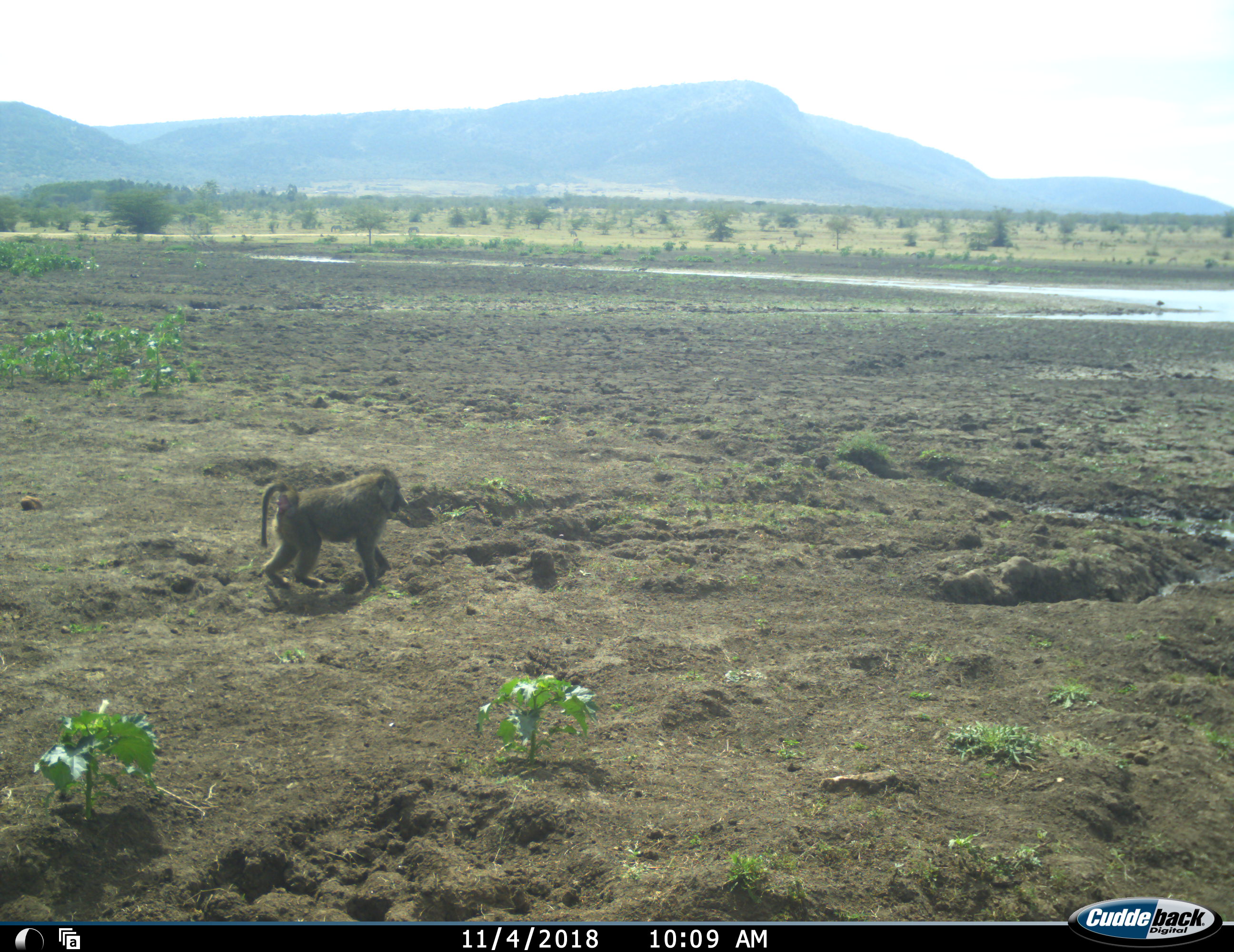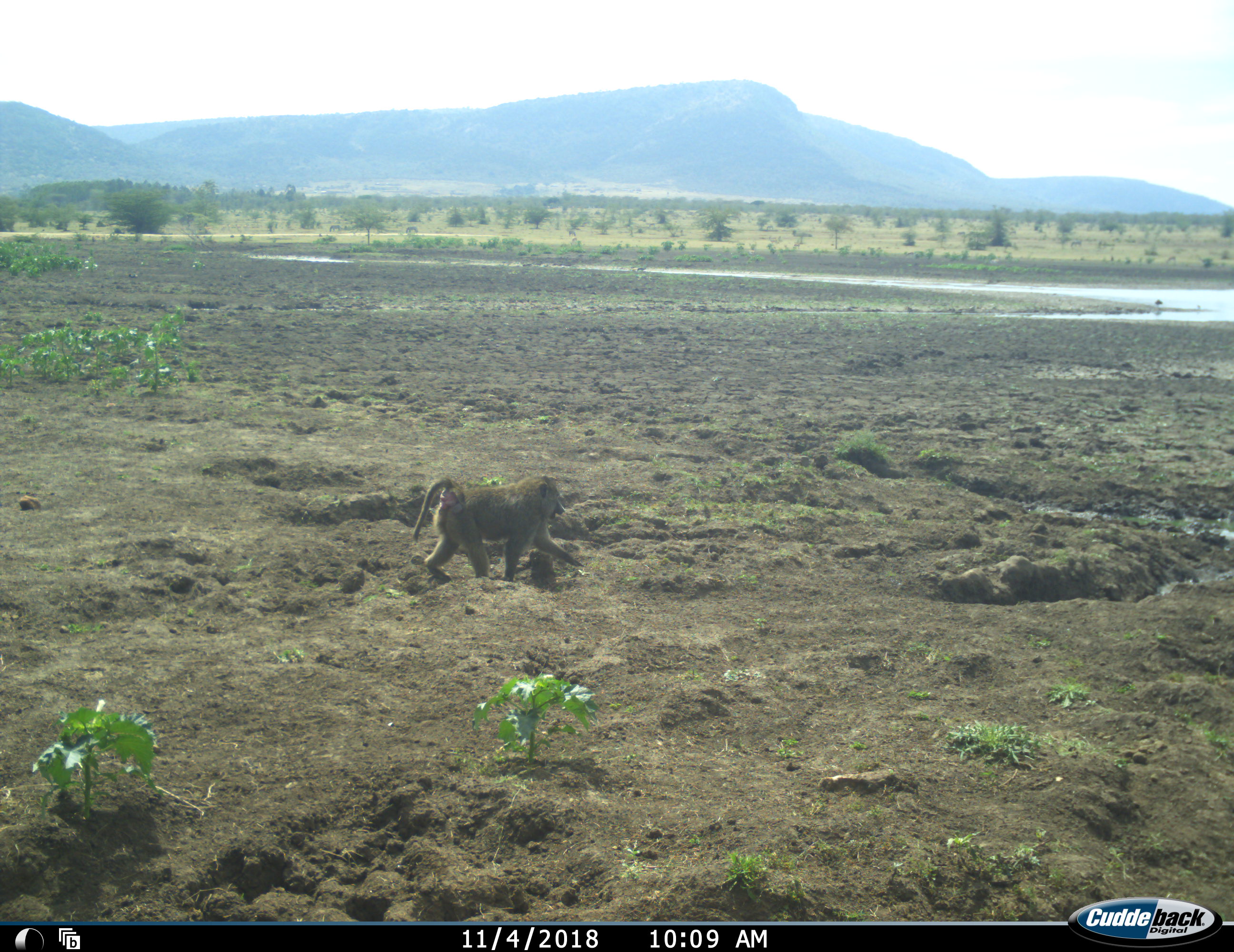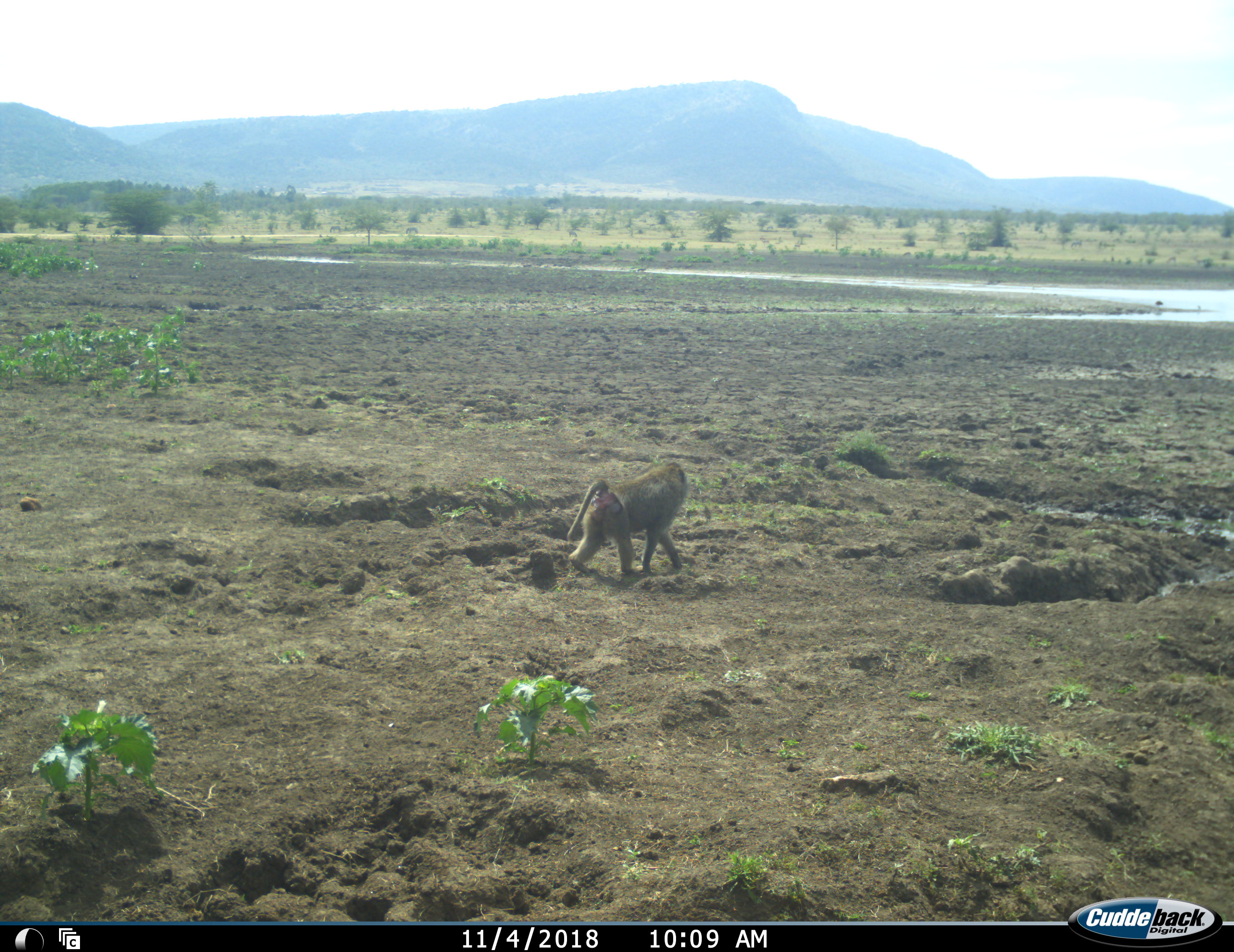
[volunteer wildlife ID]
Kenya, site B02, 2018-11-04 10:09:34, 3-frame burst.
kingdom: Animalia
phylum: Chordata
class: Mammalia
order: Primates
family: Cercopithecidae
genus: Papio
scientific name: Papio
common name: baboon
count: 1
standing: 0%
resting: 0%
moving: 100%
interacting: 0%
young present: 0%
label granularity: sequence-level